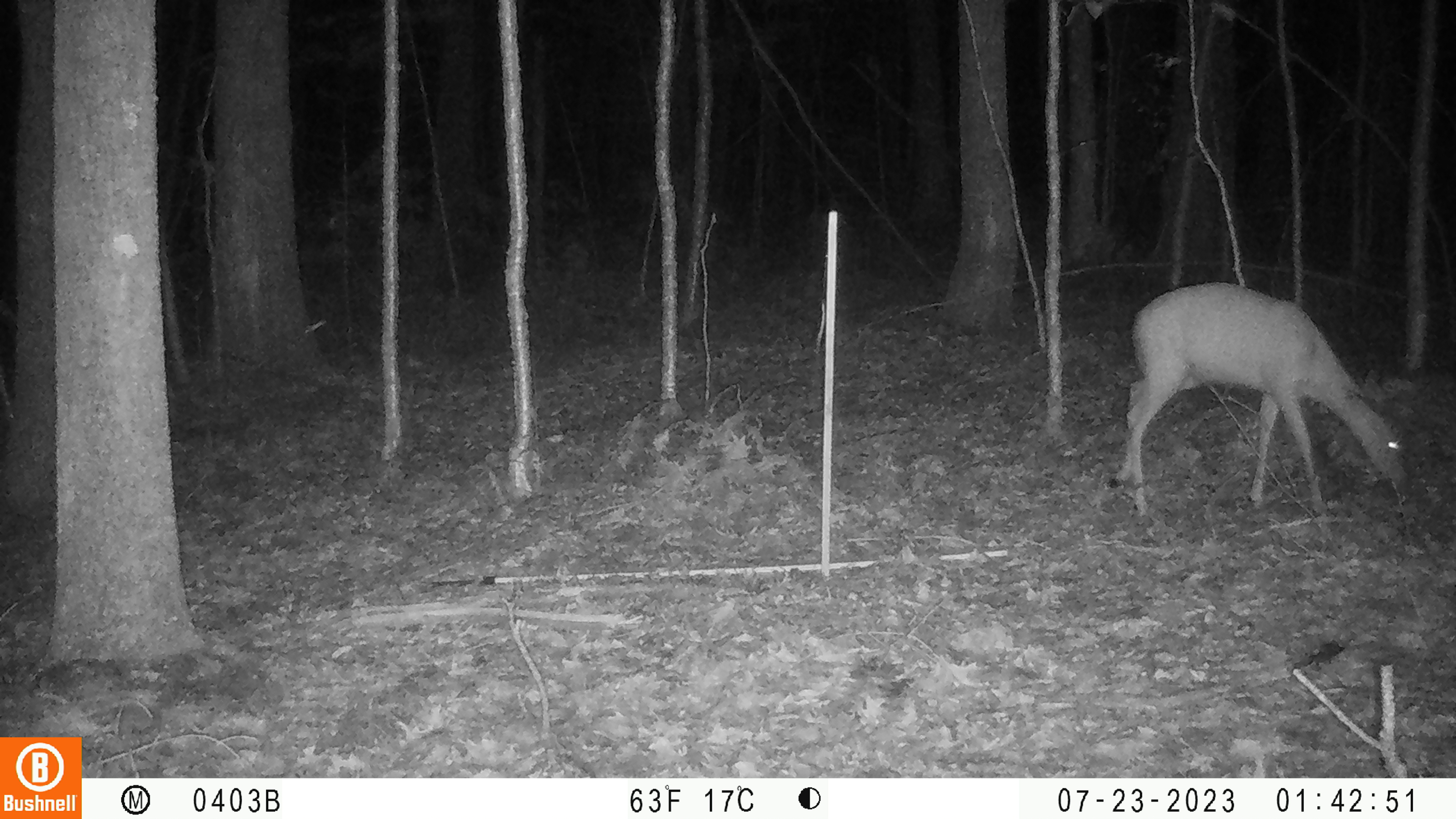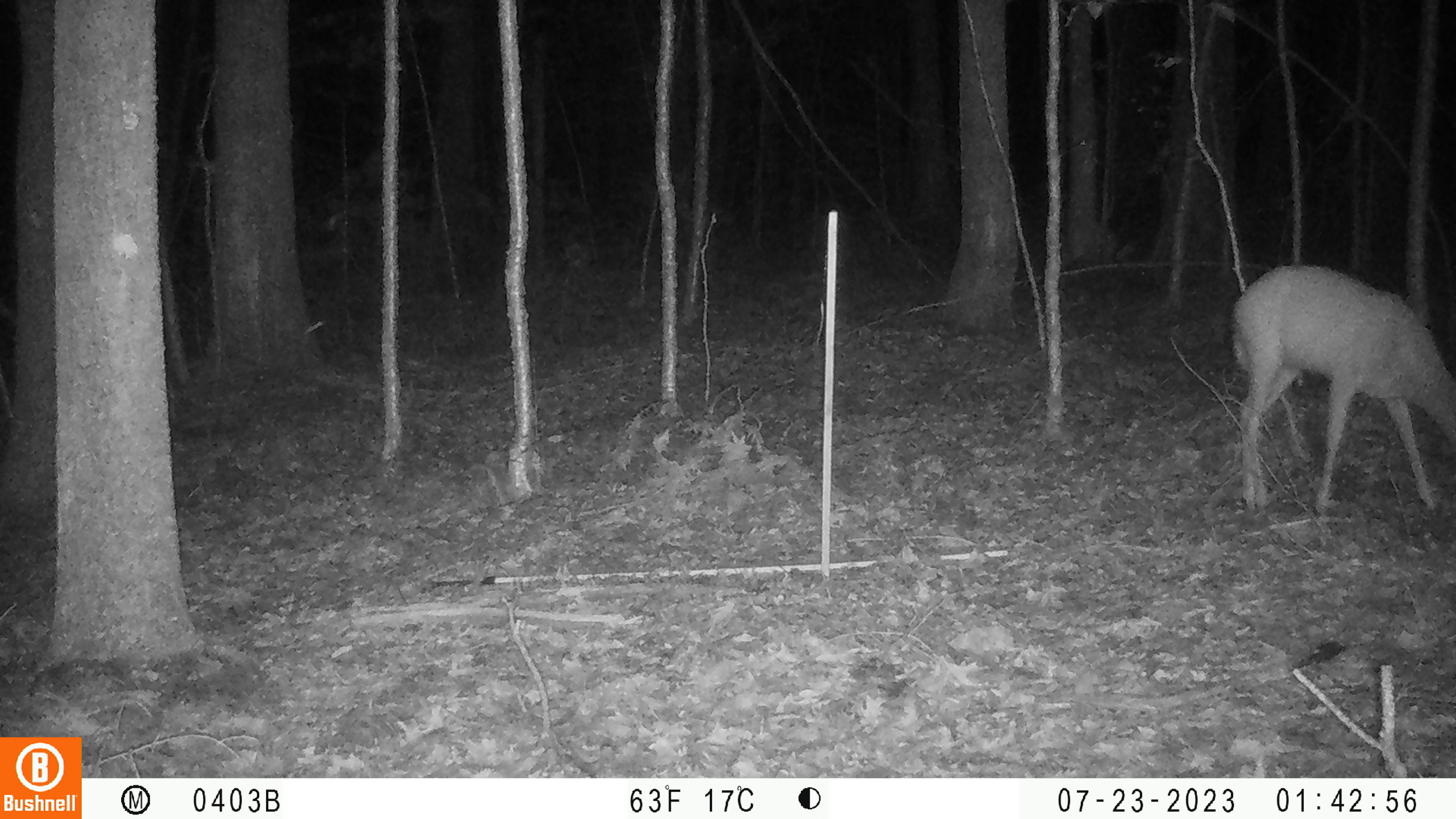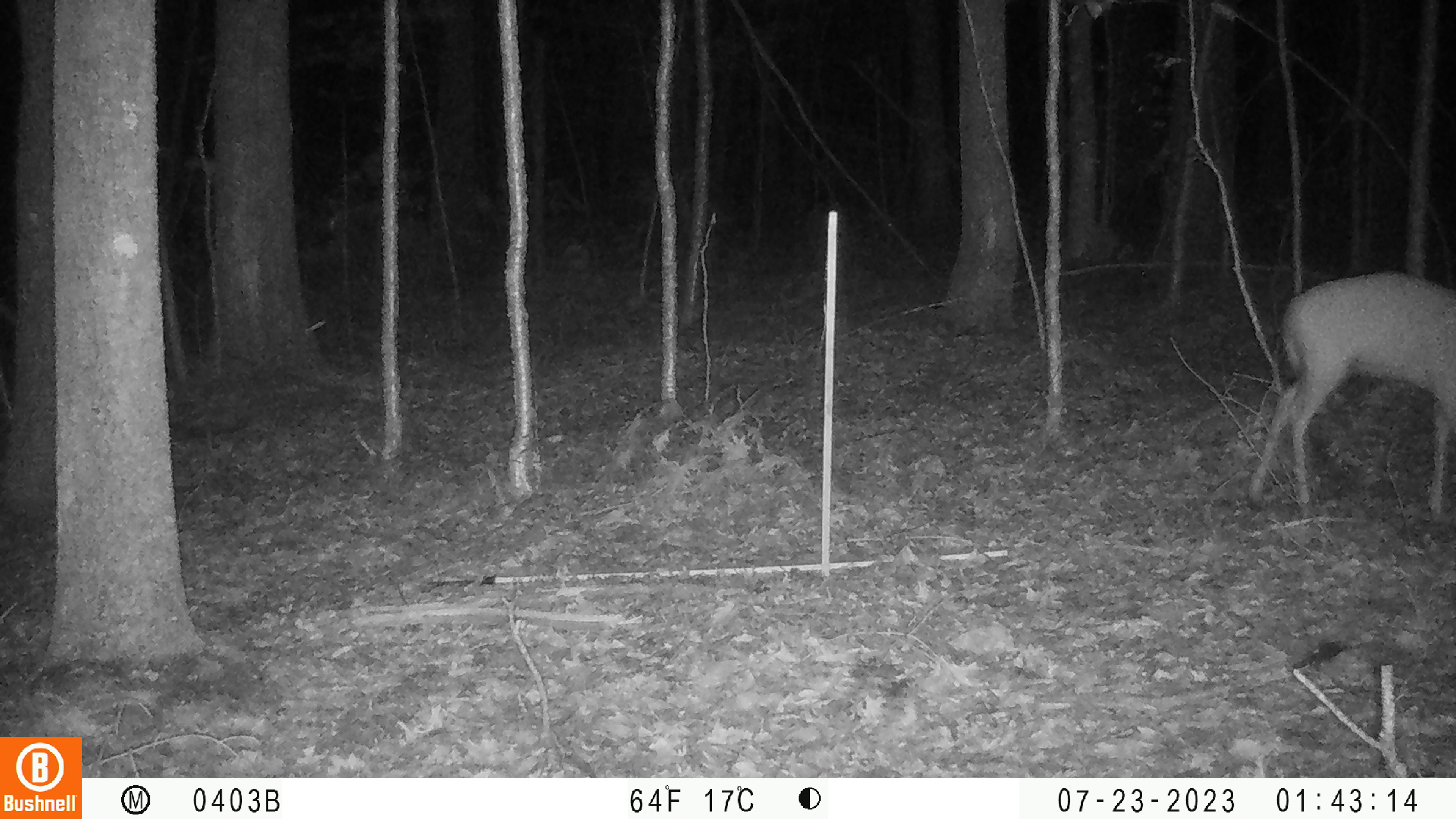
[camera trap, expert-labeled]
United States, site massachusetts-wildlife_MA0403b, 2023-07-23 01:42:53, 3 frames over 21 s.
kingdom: Animalia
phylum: Chordata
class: Mammalia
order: Artiodactyla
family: Cervidae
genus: Odocoileus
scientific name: Odocoileus virginianus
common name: white-tailed deer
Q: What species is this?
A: White-tailed deer (Odocoileus virginianus).